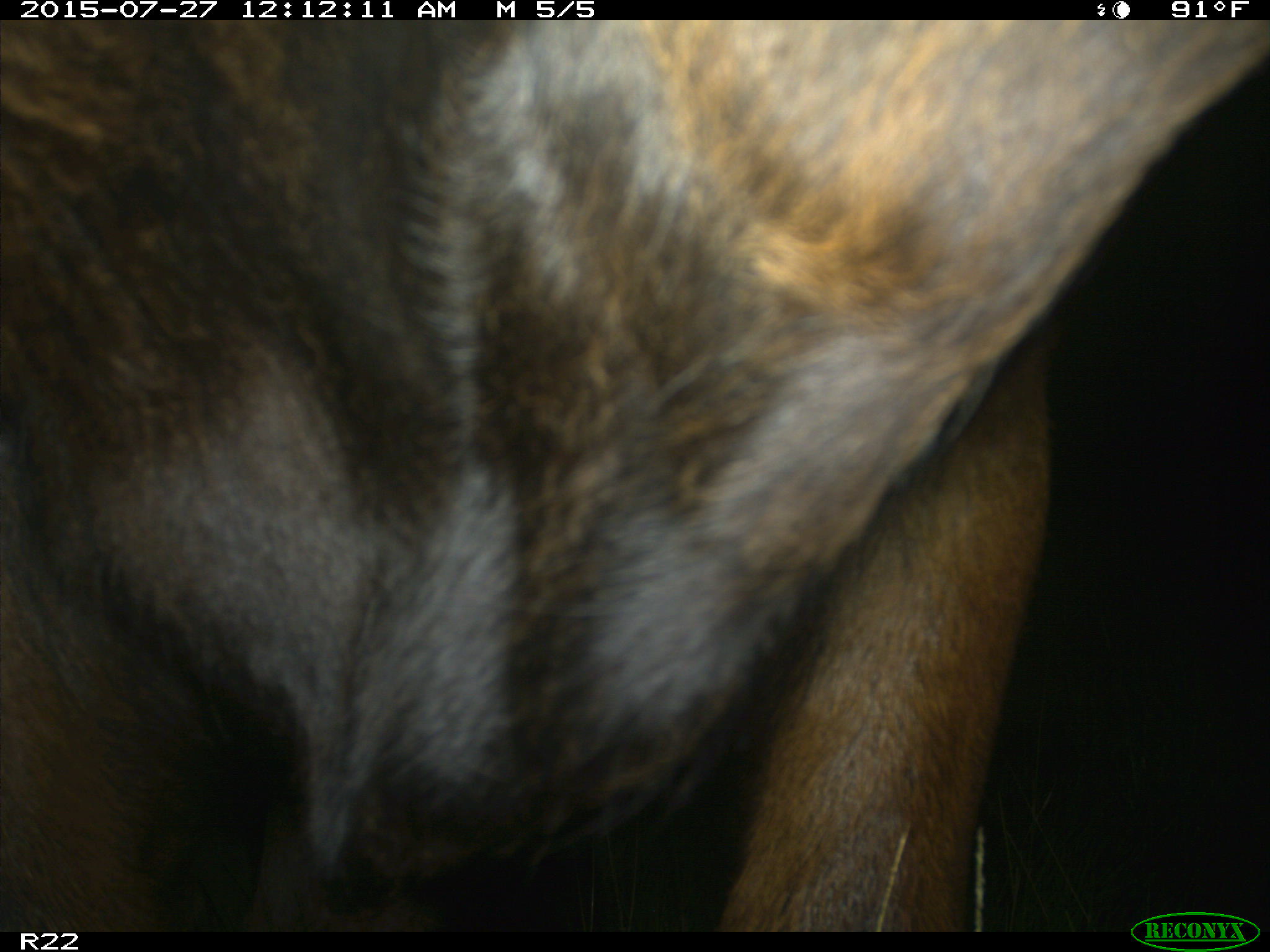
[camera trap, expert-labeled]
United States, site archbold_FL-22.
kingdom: Animalia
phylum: Chordata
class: Mammalia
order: Artiodactyla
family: Bovidae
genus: Bos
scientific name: Bos taurus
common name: domestic cow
Bos taurus (domestic cow).